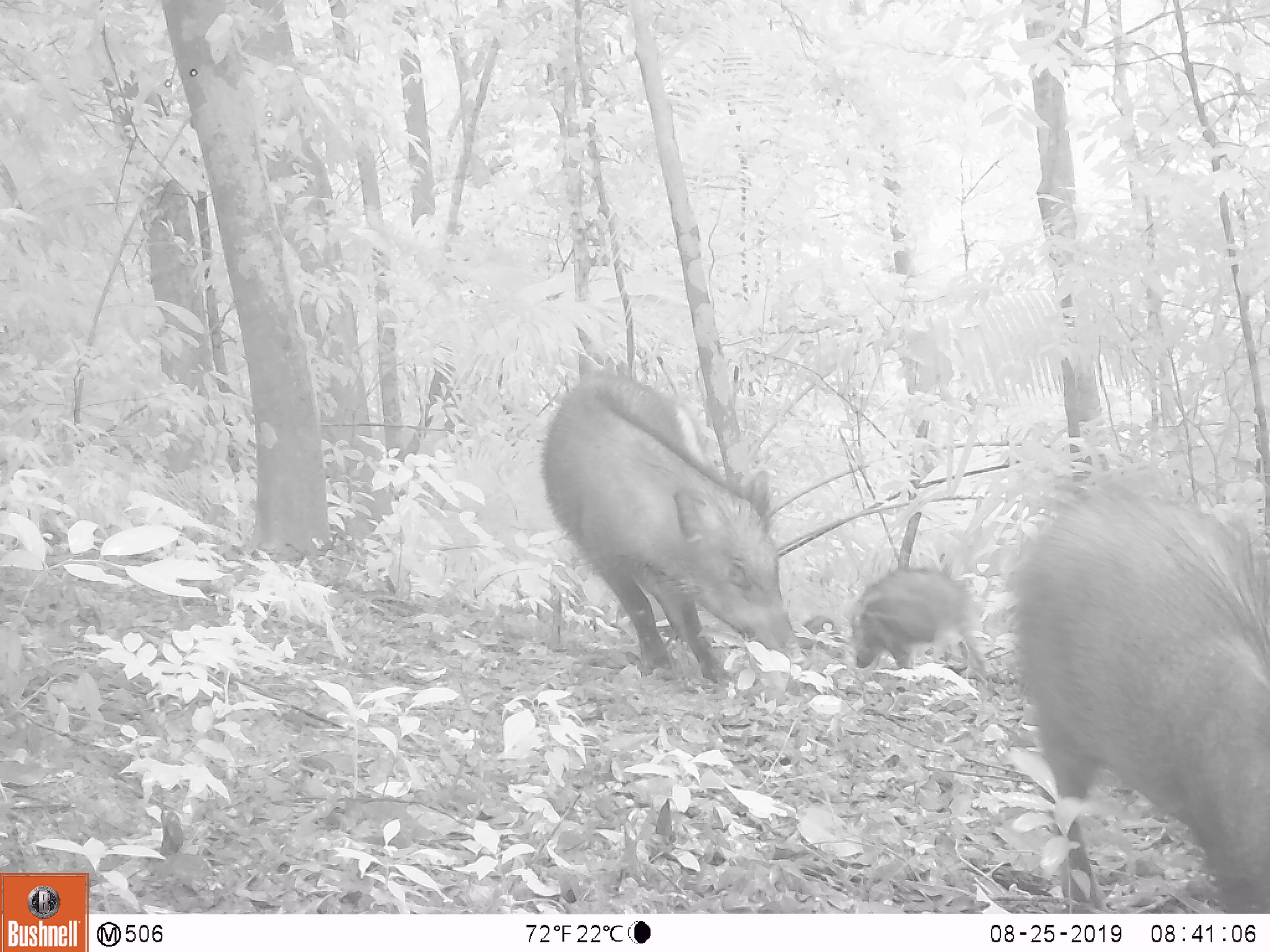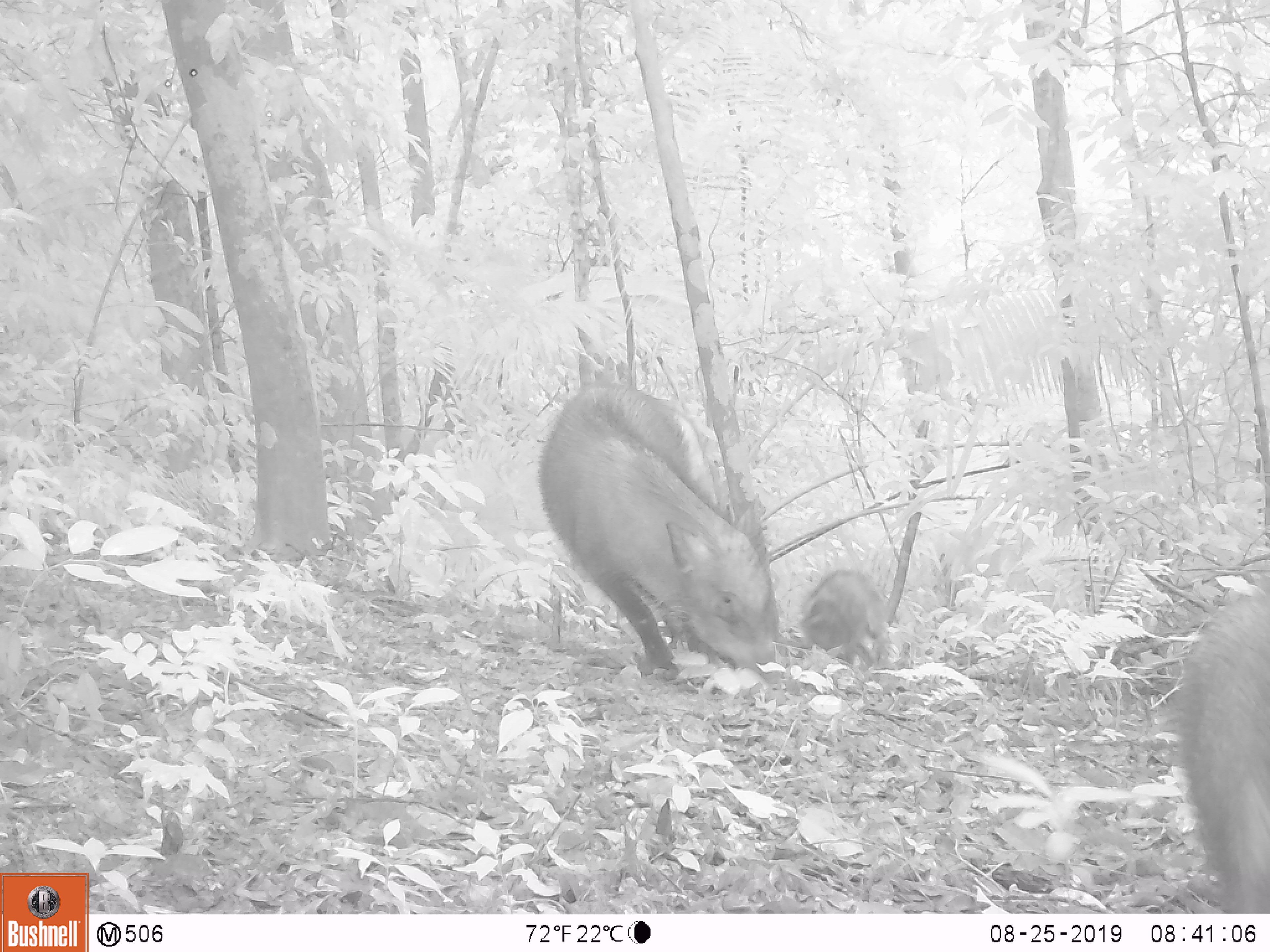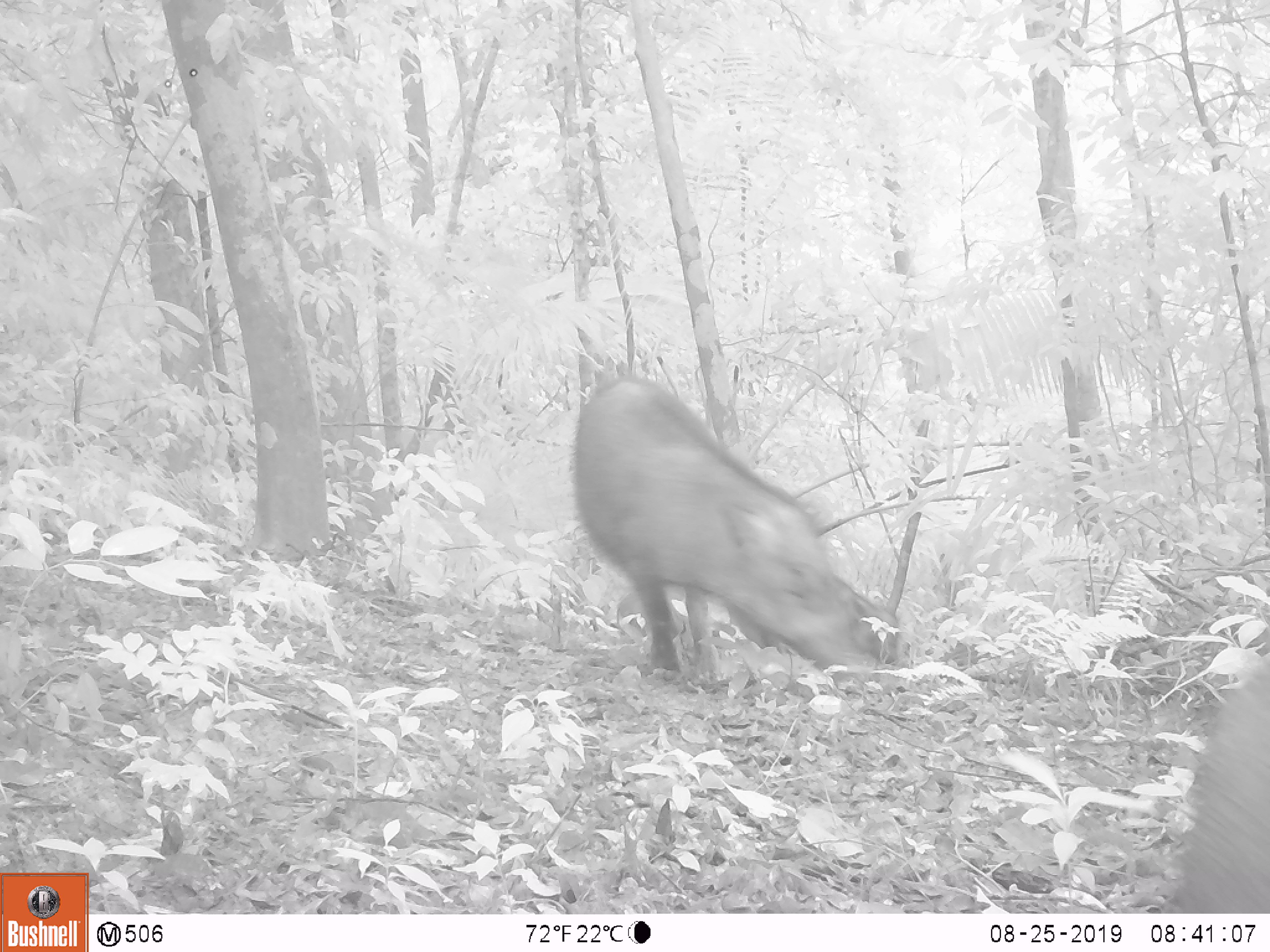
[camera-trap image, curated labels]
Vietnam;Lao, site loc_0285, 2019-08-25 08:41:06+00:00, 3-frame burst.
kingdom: Animalia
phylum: Chordata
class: Mammalia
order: Artiodactyla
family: Suidae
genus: Sus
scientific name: Sus scrofa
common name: eurasian wild pig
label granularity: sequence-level